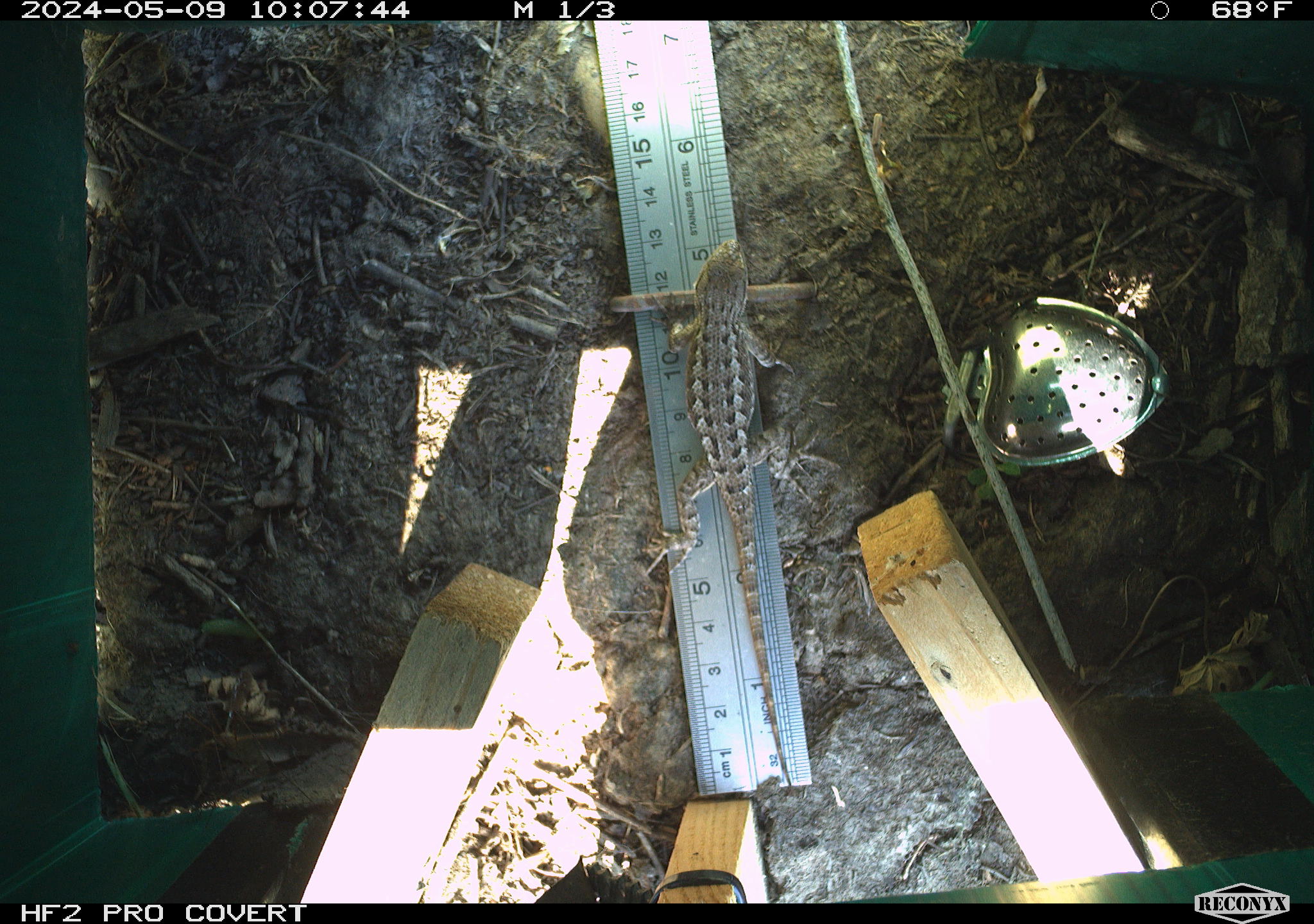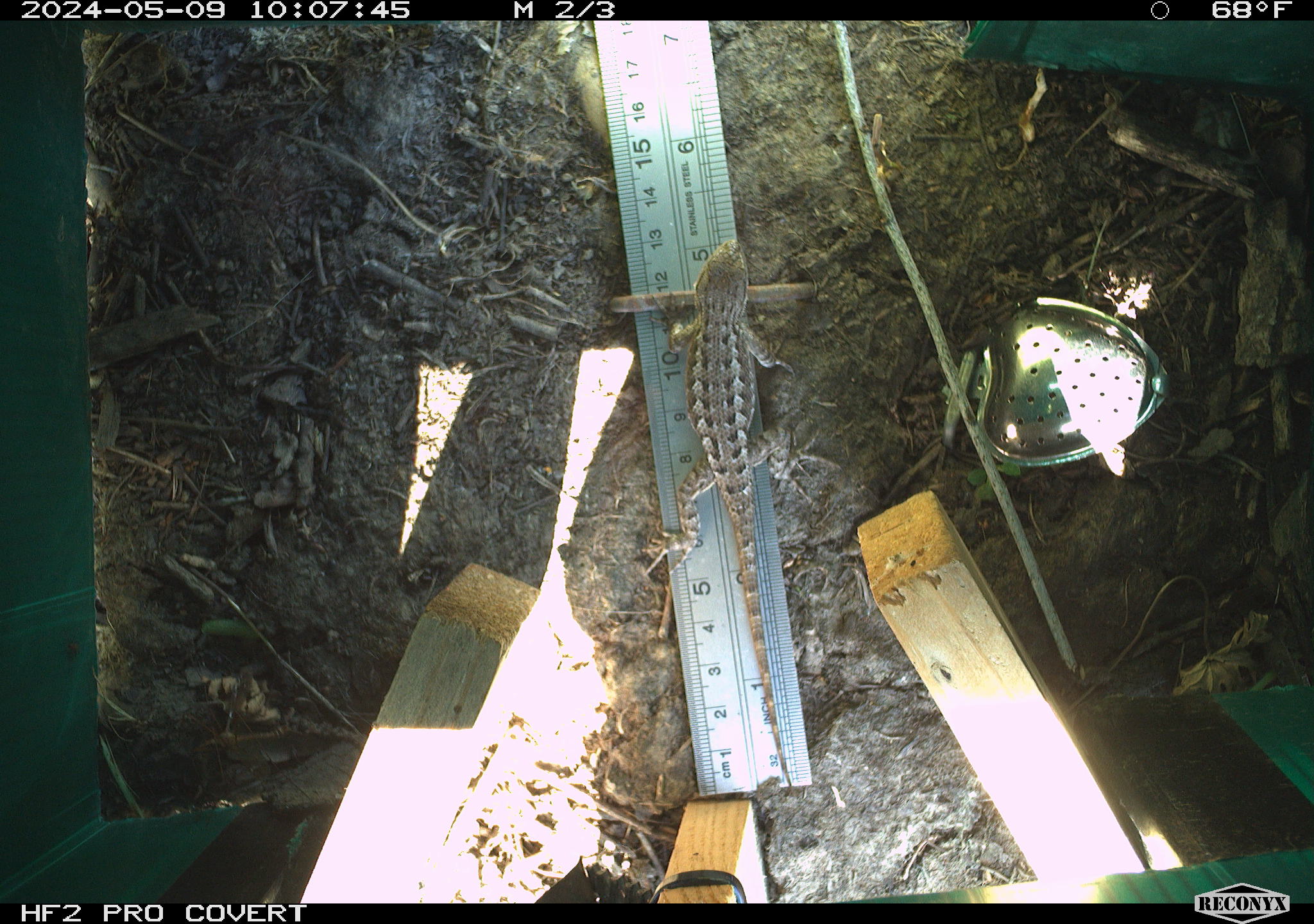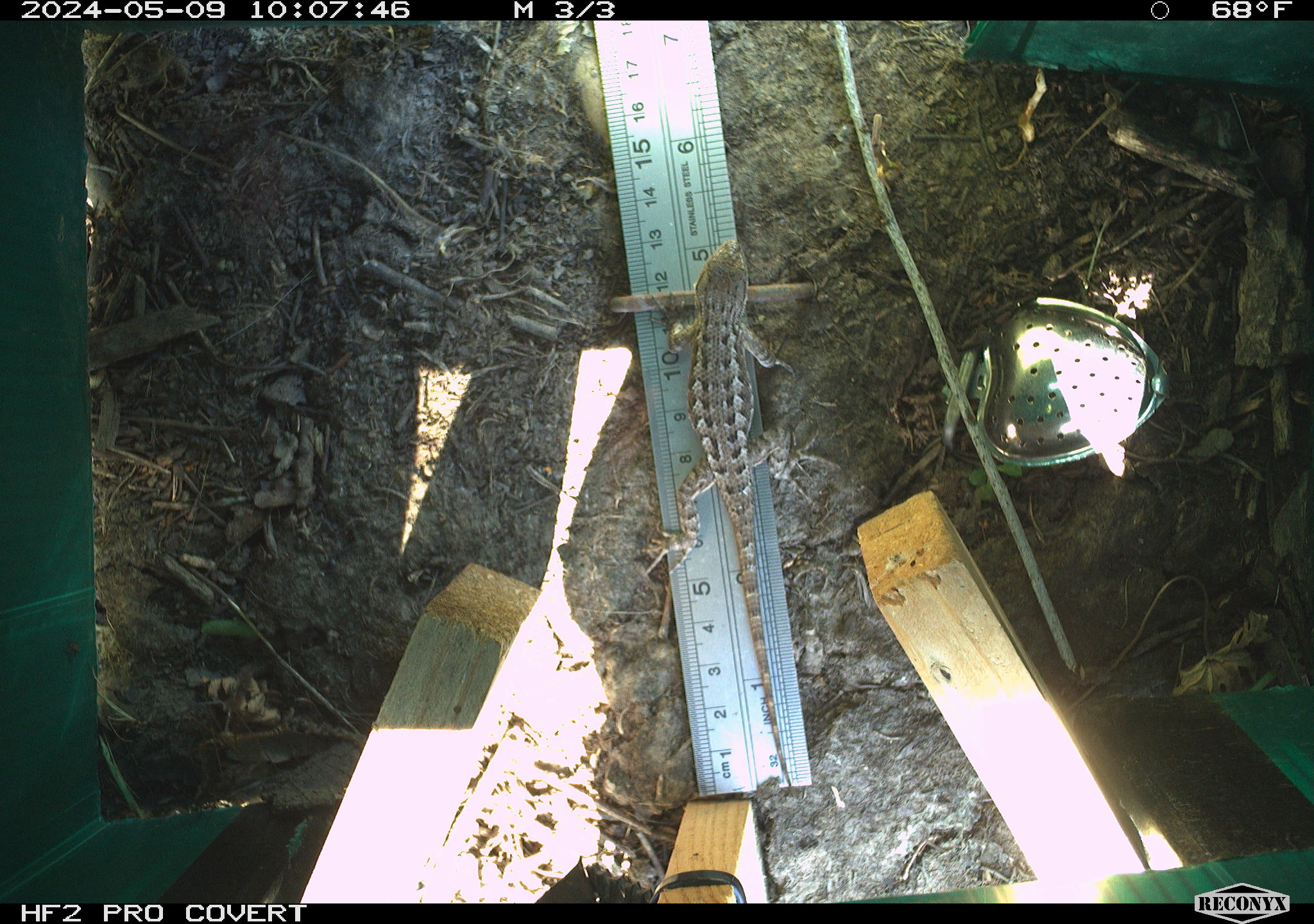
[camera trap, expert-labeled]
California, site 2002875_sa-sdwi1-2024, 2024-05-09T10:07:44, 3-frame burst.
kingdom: Animalia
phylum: Chordata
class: Reptilia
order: Squamata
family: Phrynosomatidae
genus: Sceloporus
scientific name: Sceloporus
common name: spiny lizards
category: sceloporus species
Sceloporus species (spiny lizards) (Sceloporus).